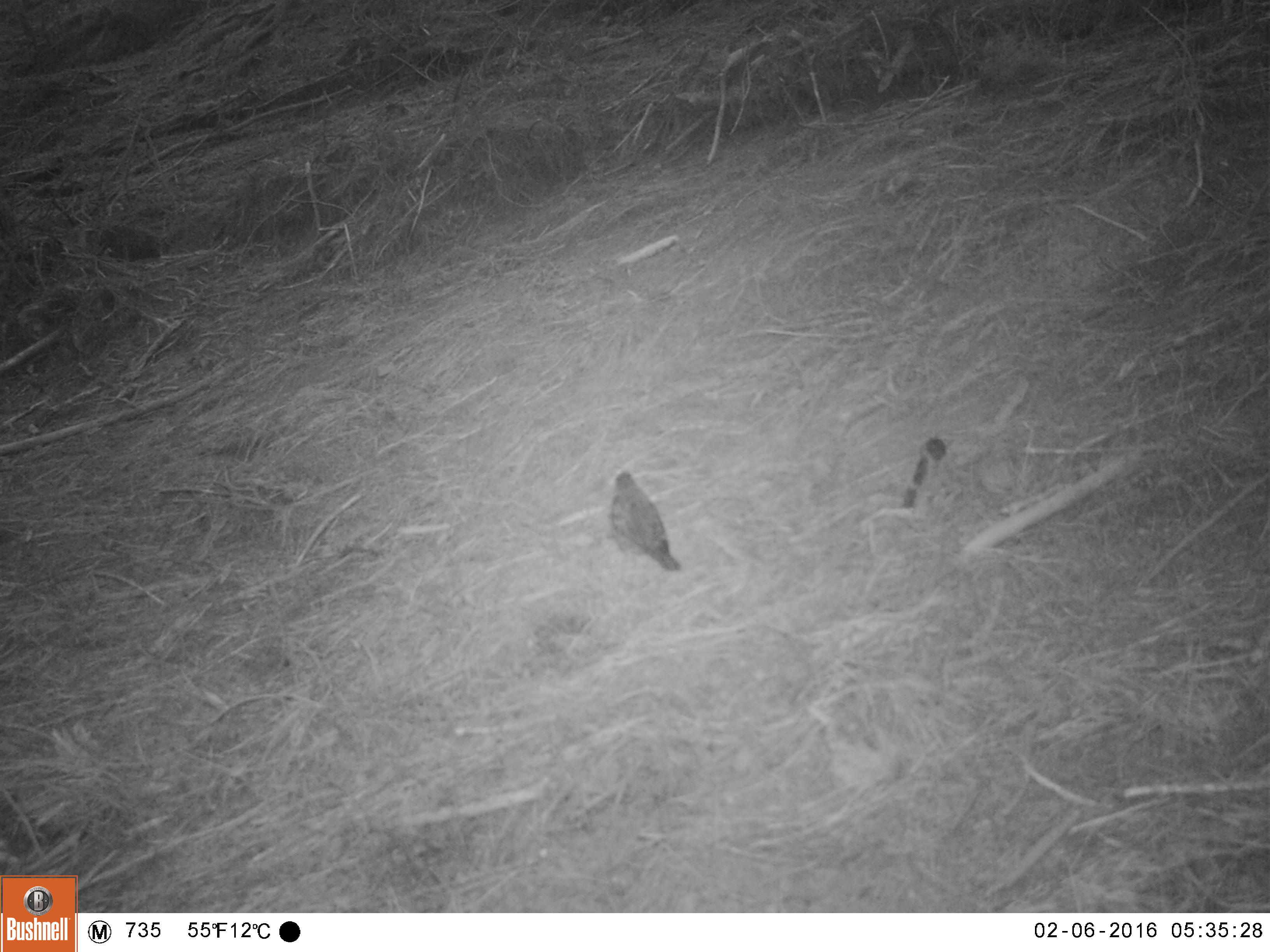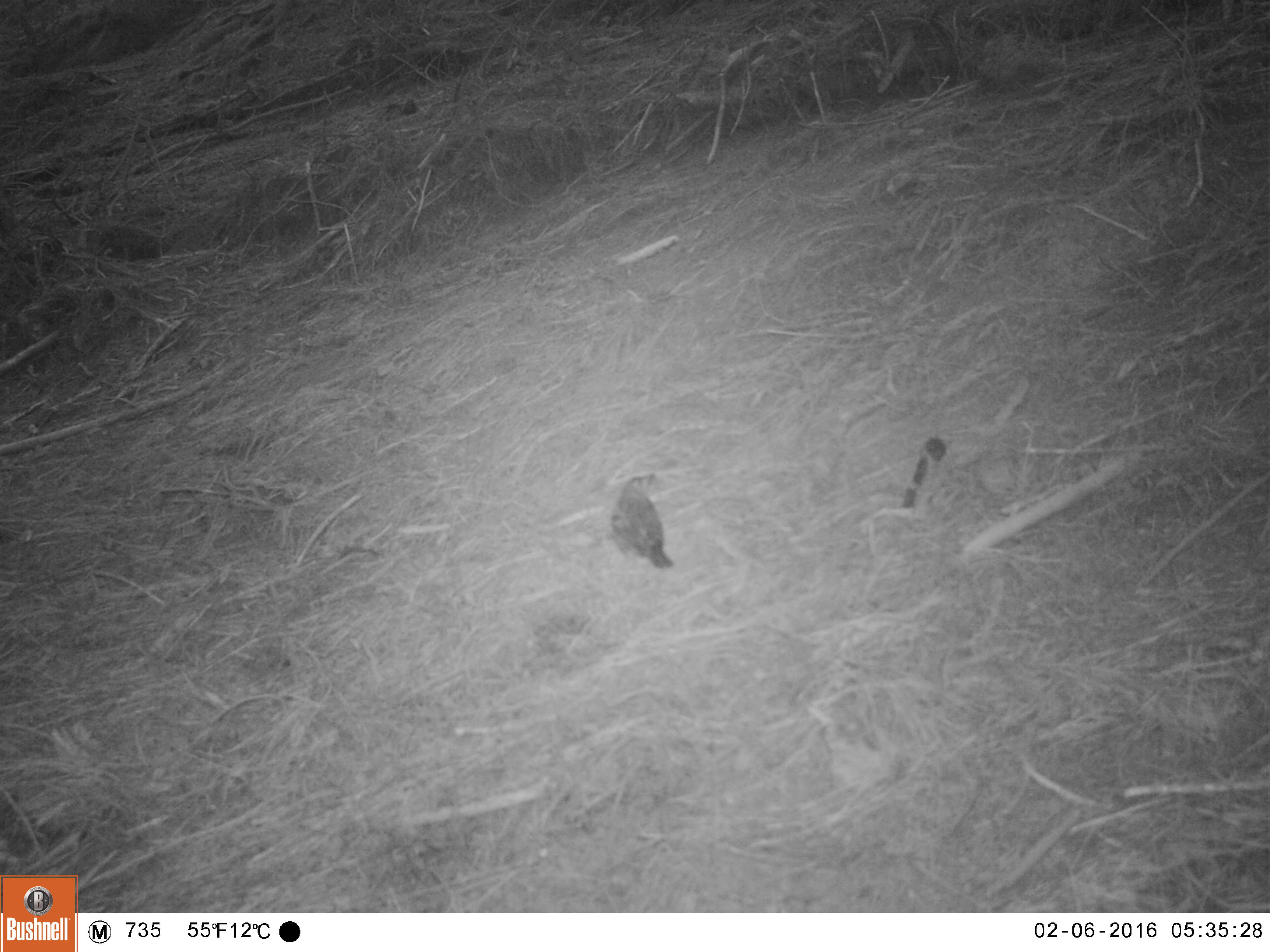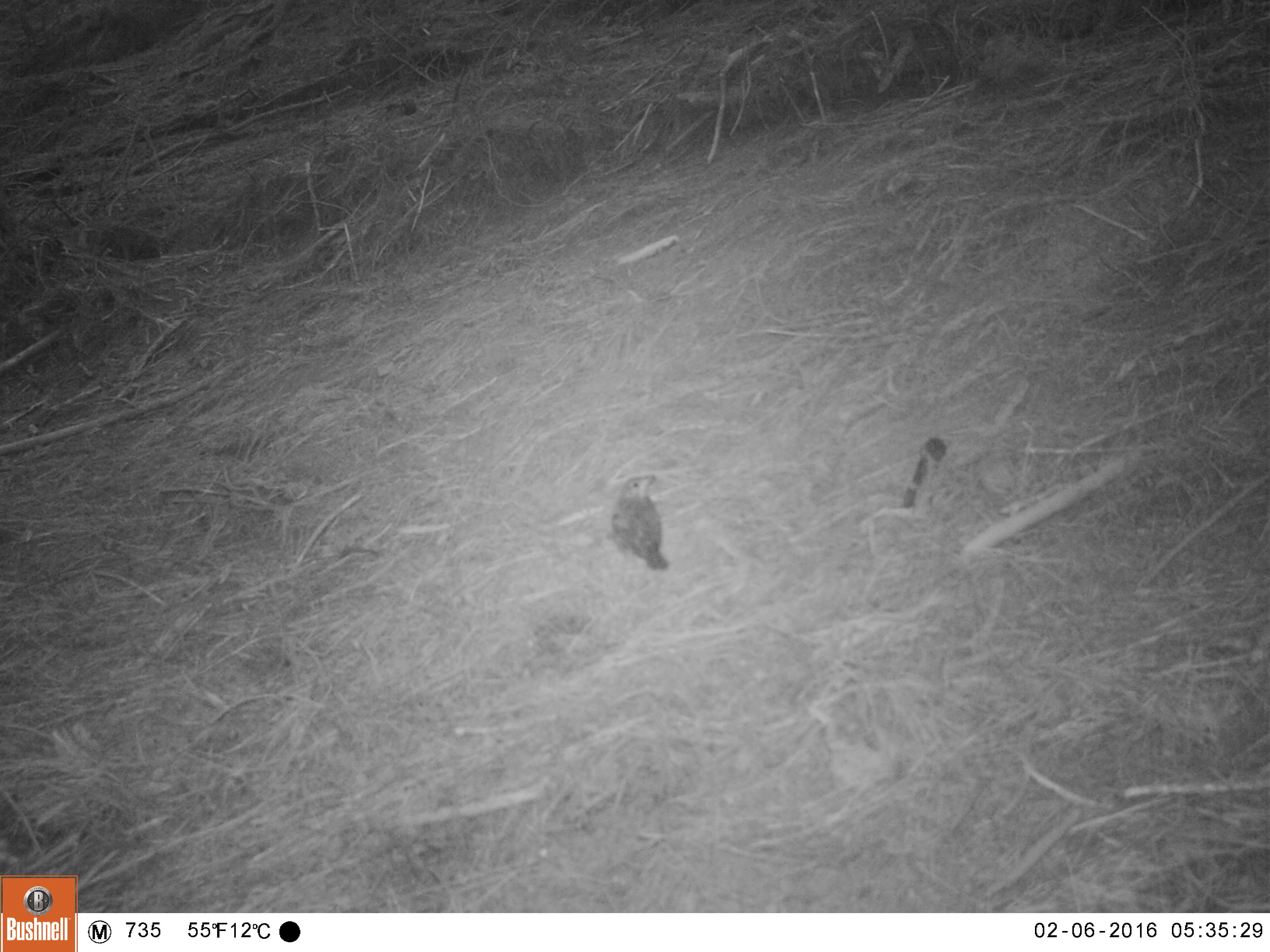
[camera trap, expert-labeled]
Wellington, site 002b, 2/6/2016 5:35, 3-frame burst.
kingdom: Animalia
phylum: Chordata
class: Aves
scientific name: Aves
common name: bird